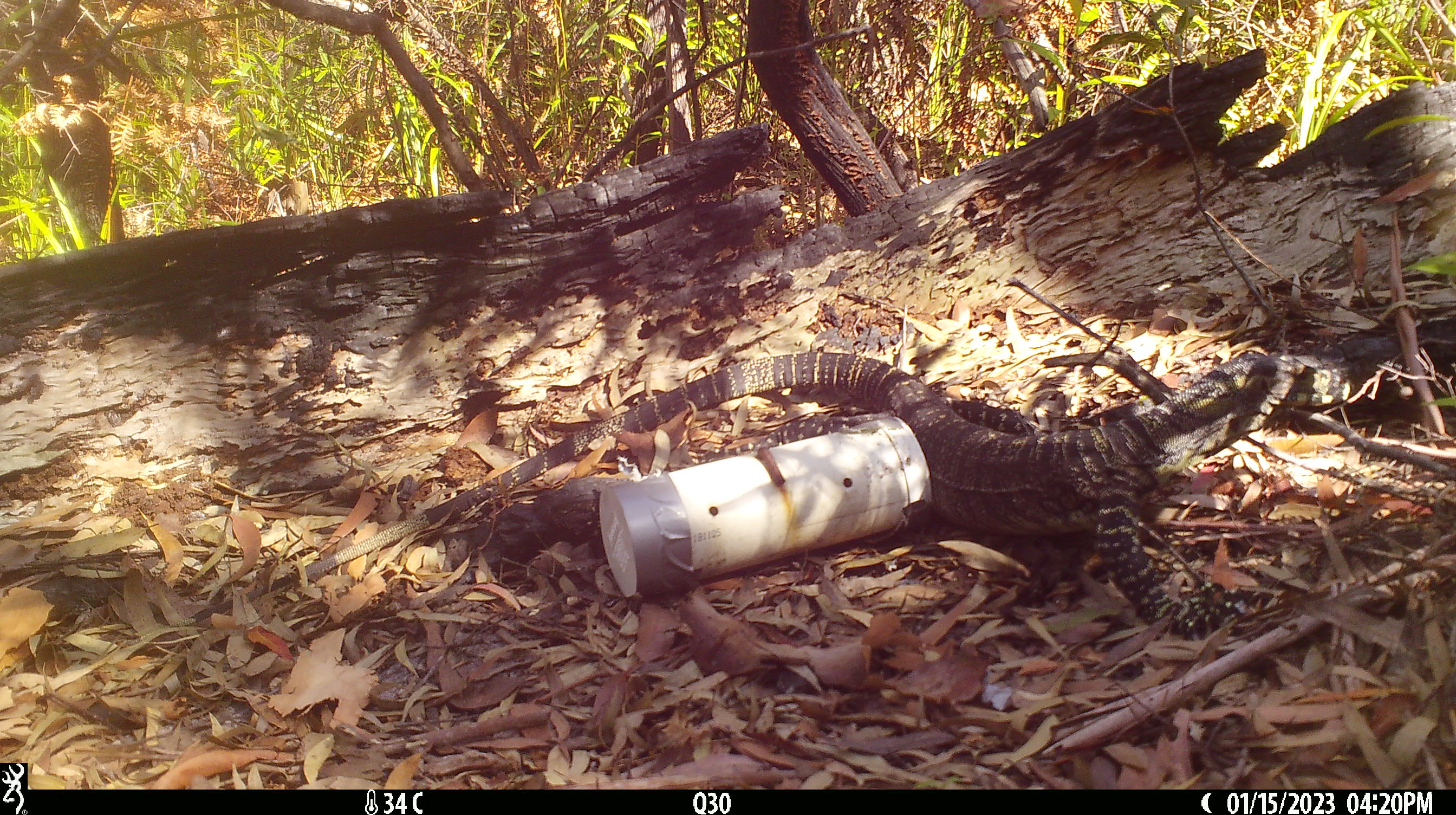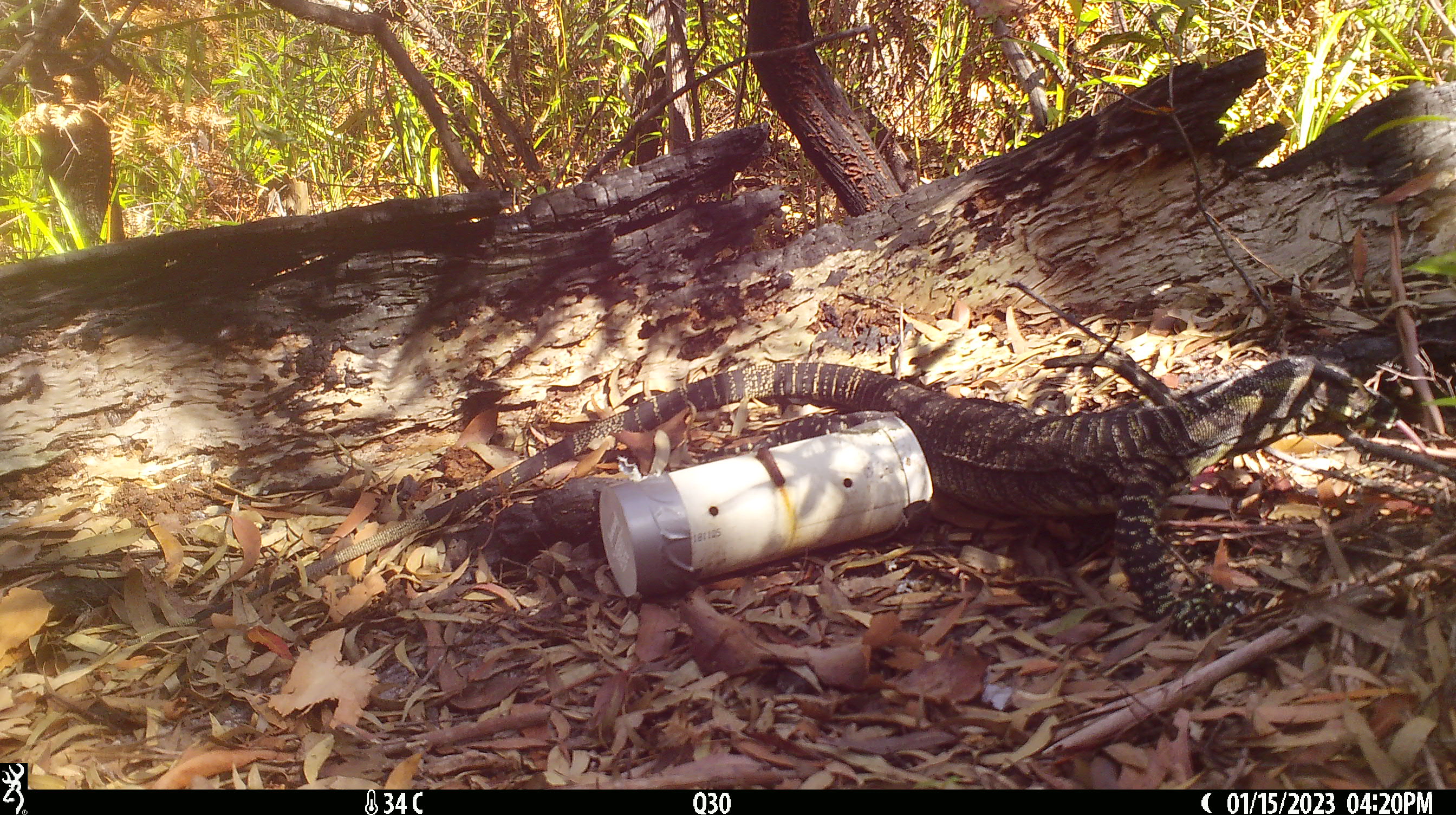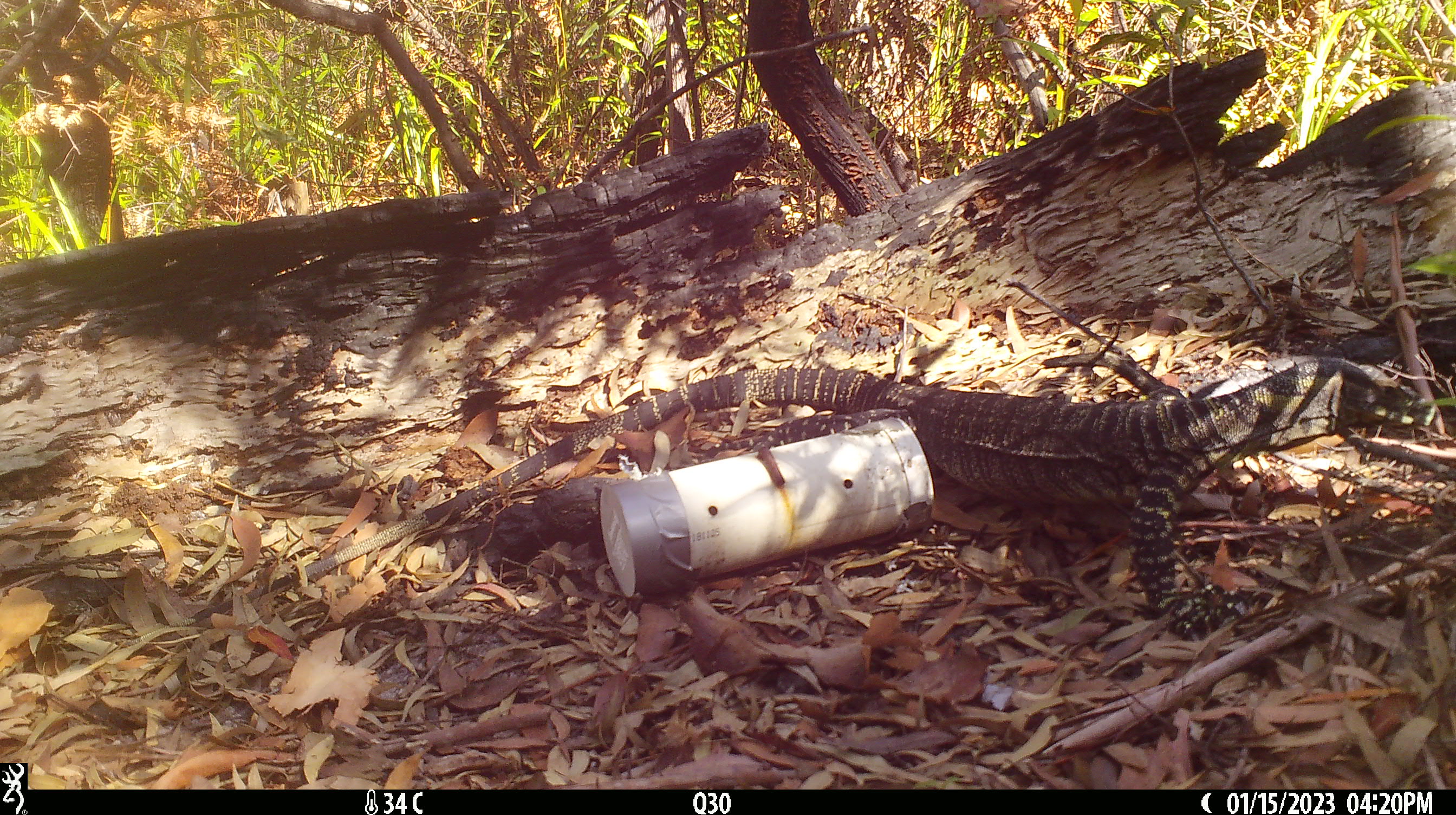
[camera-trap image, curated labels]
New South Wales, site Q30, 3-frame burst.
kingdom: Animalia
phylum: Chordata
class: Reptilia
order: Squamata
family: Varanidae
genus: Varanus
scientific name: Varanus varius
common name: lace monitor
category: goanna